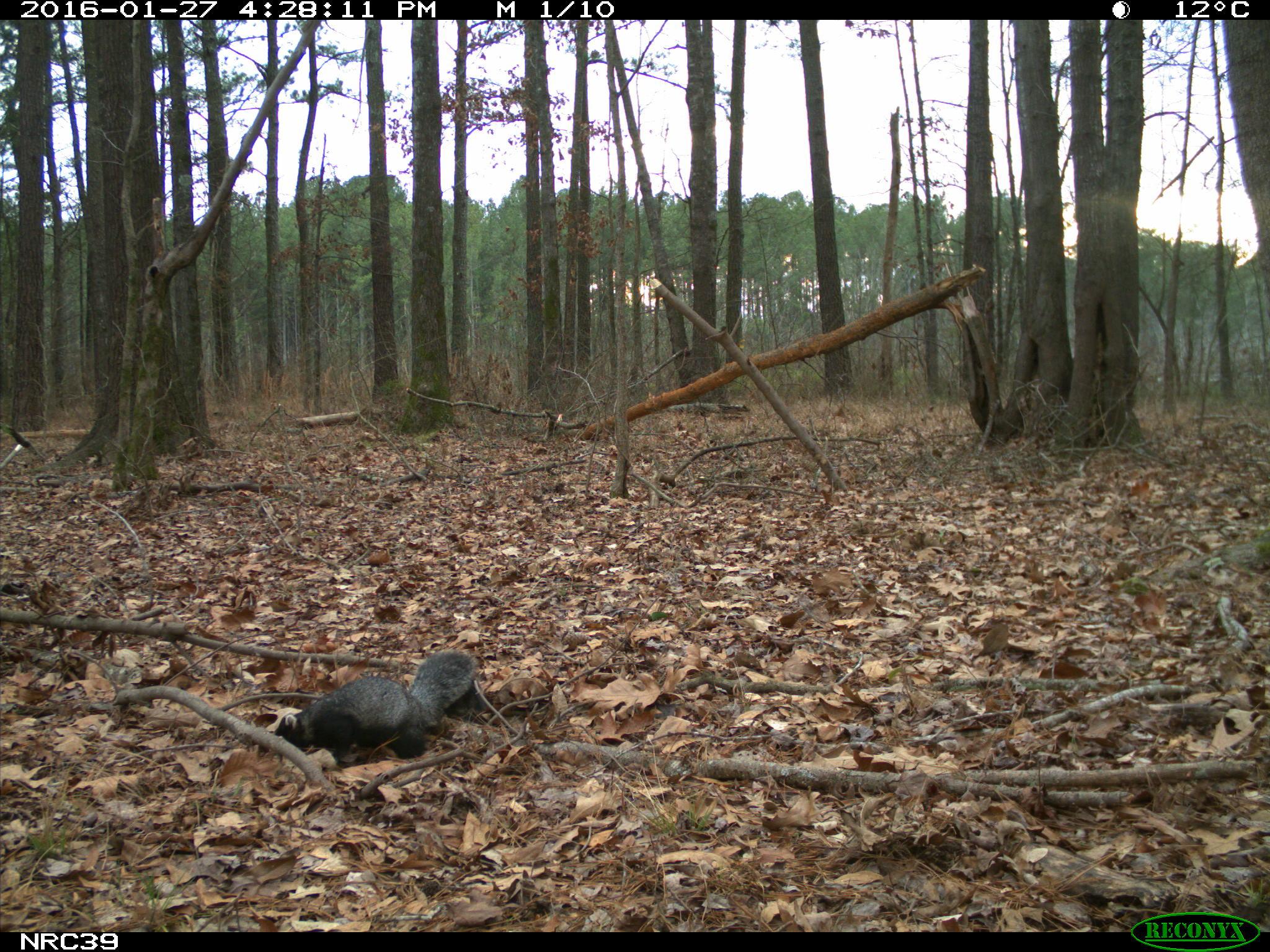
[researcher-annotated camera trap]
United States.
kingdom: Animalia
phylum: Chordata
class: Mammalia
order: Rodentia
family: Sciuridae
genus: Sciurus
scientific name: Sciurus niger cinereus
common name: eastern fox squirrel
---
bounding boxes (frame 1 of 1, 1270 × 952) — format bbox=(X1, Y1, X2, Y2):
Eastern Fox Squirrel: bbox=(272, 638, 483, 759)